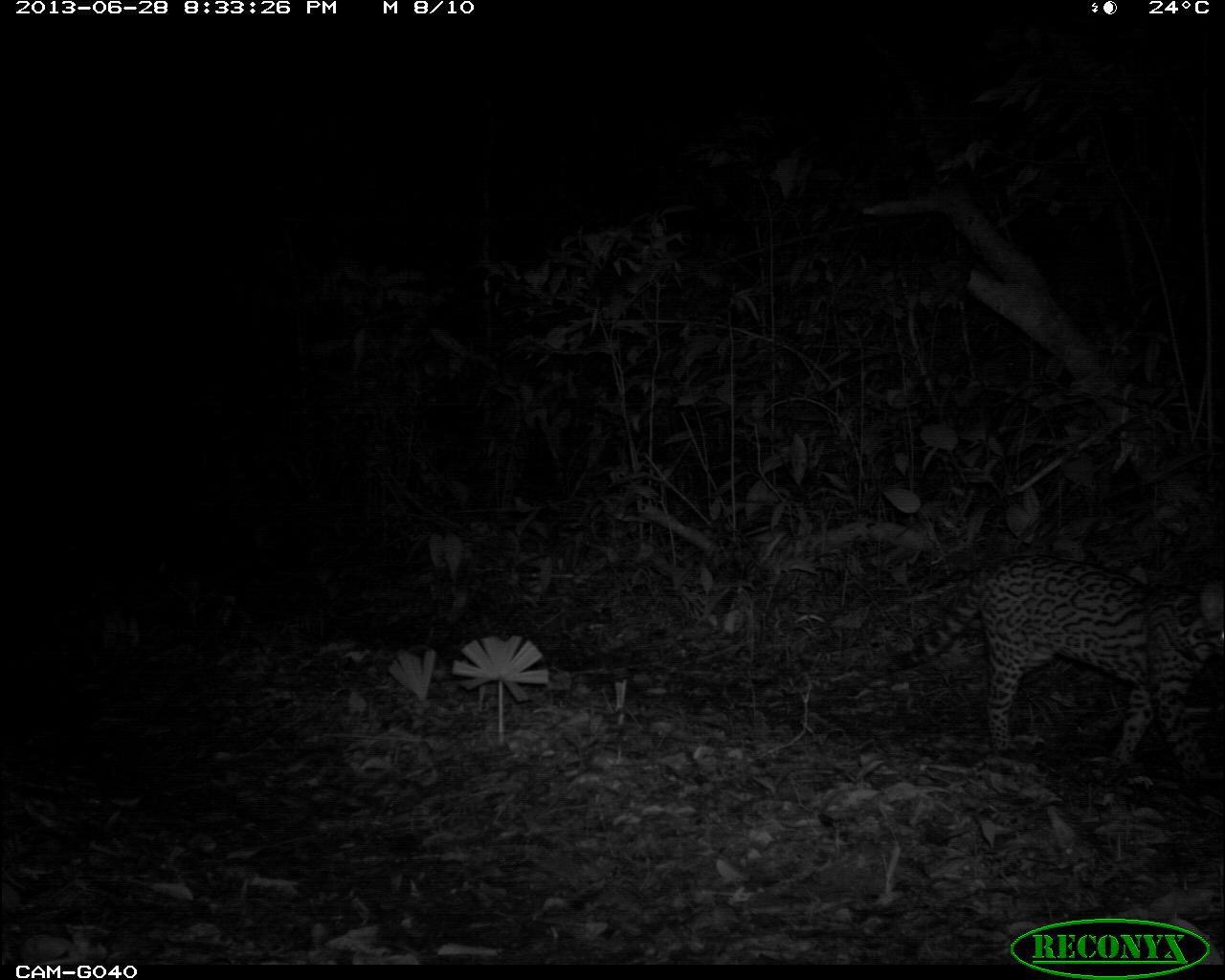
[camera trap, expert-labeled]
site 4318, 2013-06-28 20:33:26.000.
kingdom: Animalia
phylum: Chordata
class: Mammalia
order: Carnivora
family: Felidae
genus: Leopardus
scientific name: Leopardus pardalis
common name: ocelot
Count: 1.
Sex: female.